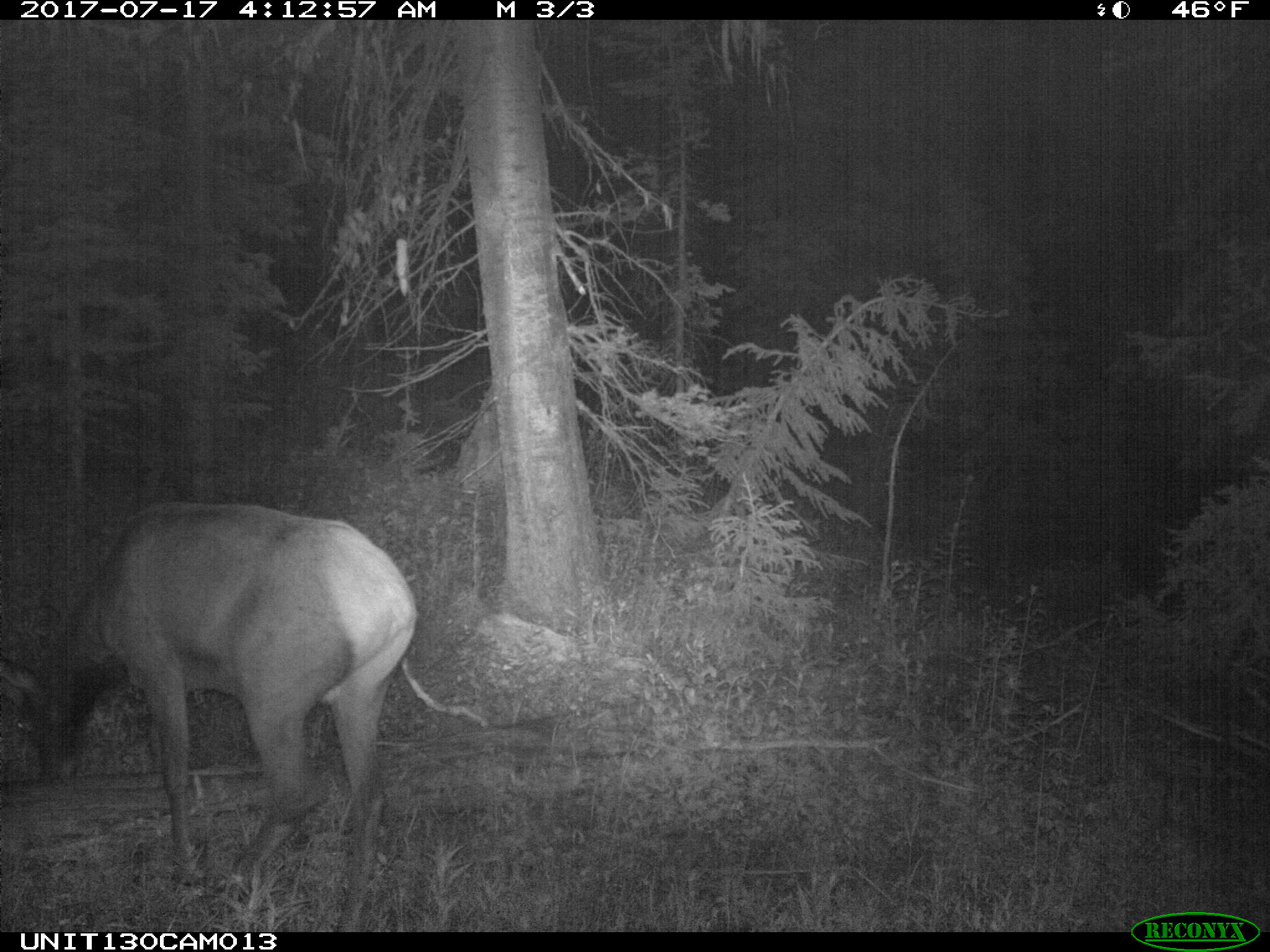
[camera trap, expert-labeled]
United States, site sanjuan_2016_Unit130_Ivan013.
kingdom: Animalia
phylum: Chordata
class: Mammalia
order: Artiodactyla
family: Cervidae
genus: Cervus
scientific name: Cervus elaphus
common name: red deer